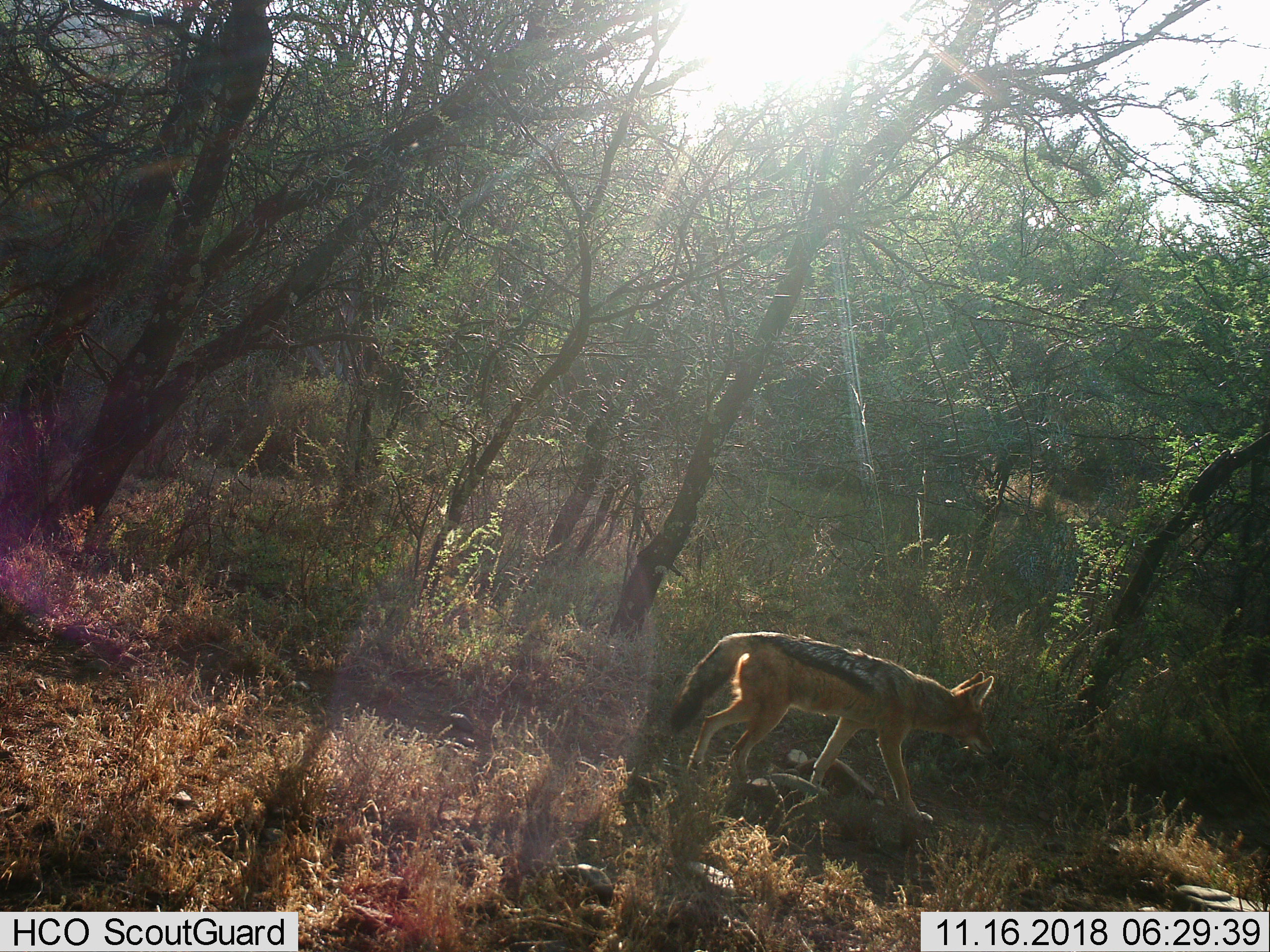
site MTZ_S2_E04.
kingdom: Animalia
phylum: Chordata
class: Mammalia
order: Carnivora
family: Canidae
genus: Lupulella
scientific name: Lupulella mesomelas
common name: black-backed jackal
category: jackalblackbacked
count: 1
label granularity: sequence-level